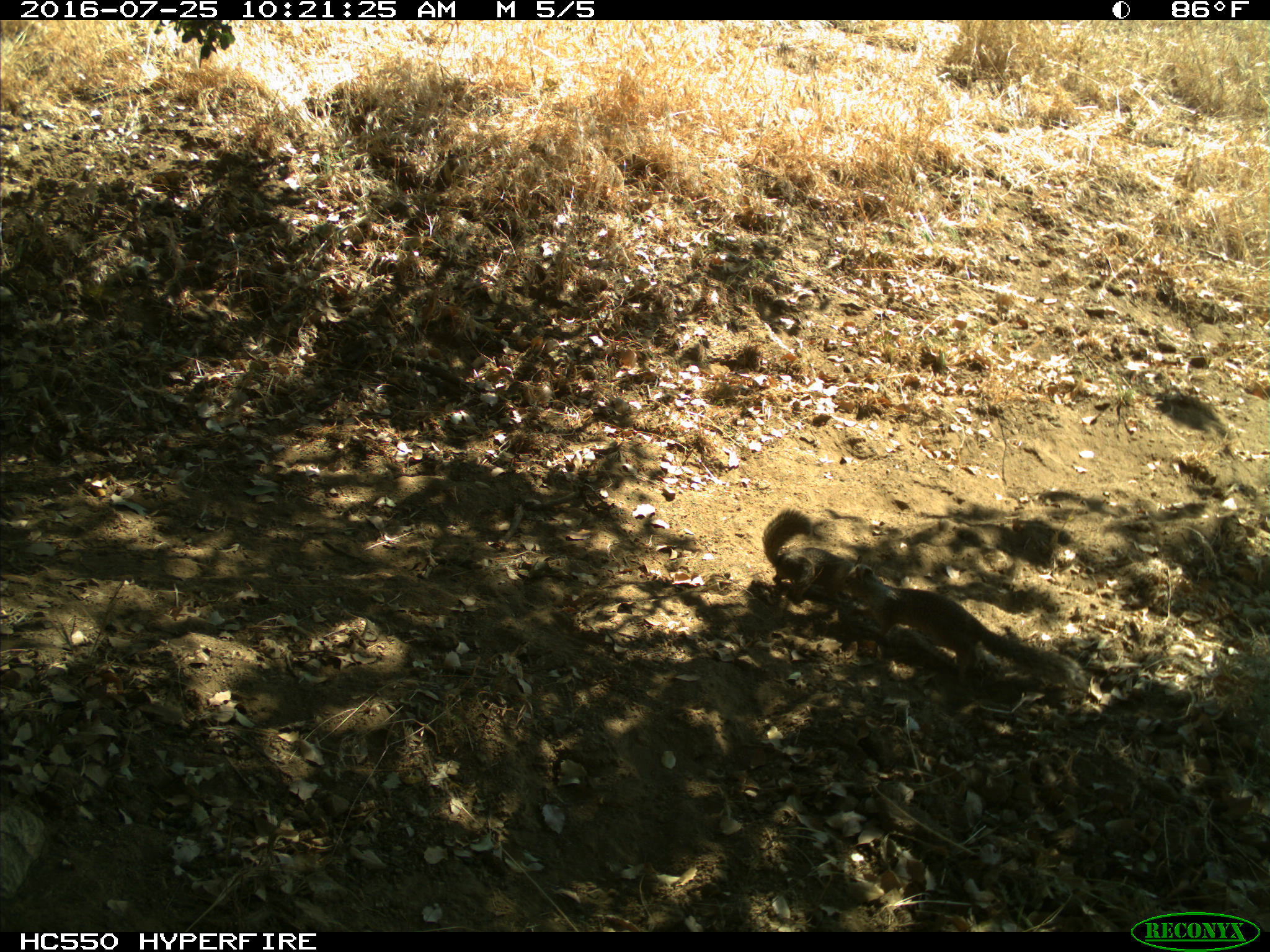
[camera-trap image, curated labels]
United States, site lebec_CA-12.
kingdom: Animalia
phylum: Chordata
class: Mammalia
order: Rodentia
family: Sciuridae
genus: Otospermophilus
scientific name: Otospermophilus beecheyi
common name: california ground squirrel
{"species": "Otospermophilus beecheyi (california ground squirrel)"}